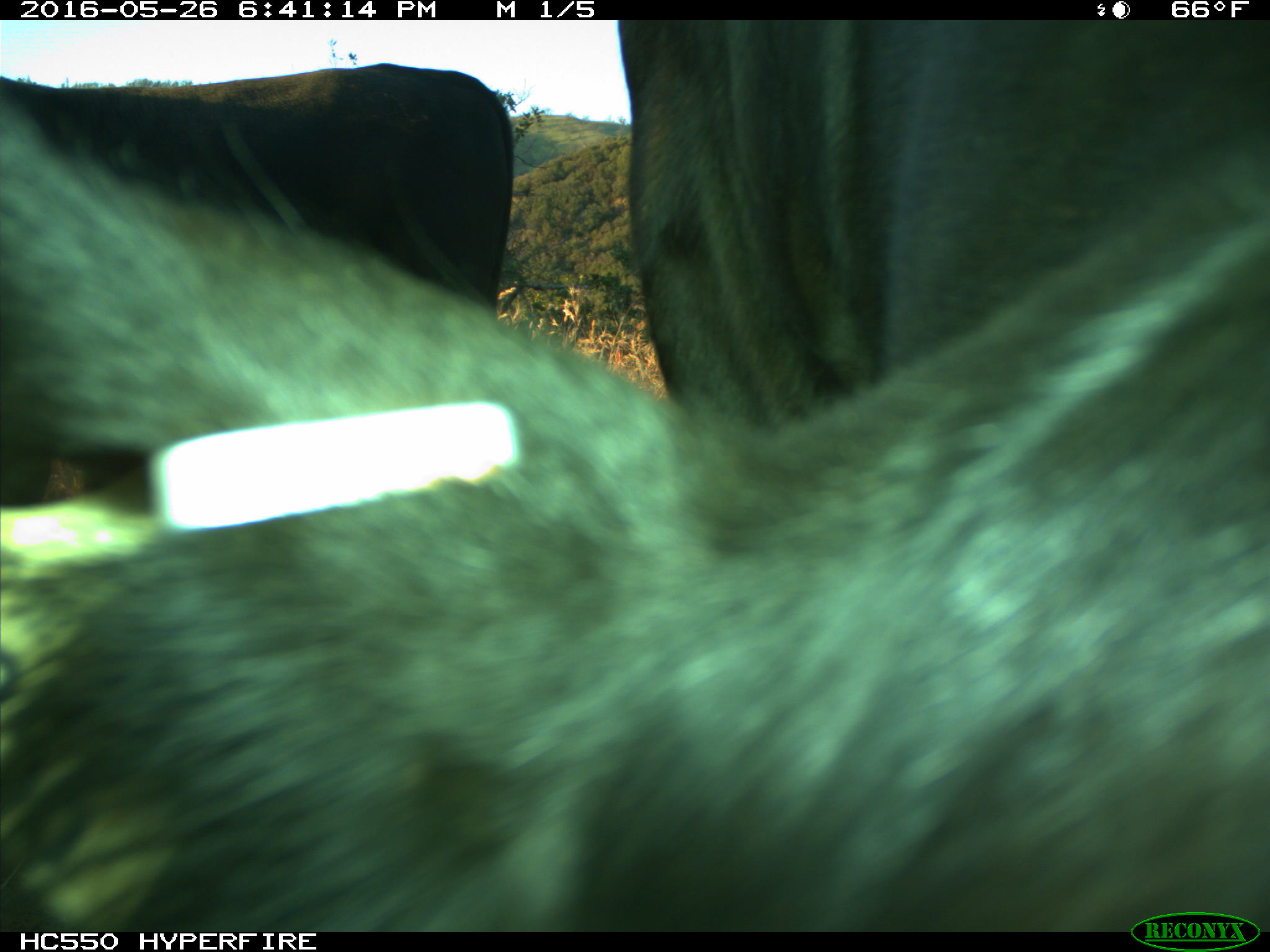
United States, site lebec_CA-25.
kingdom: Animalia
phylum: Chordata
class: Mammalia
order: Artiodactyla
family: Bovidae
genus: Bos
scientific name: Bos taurus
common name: domestic cow